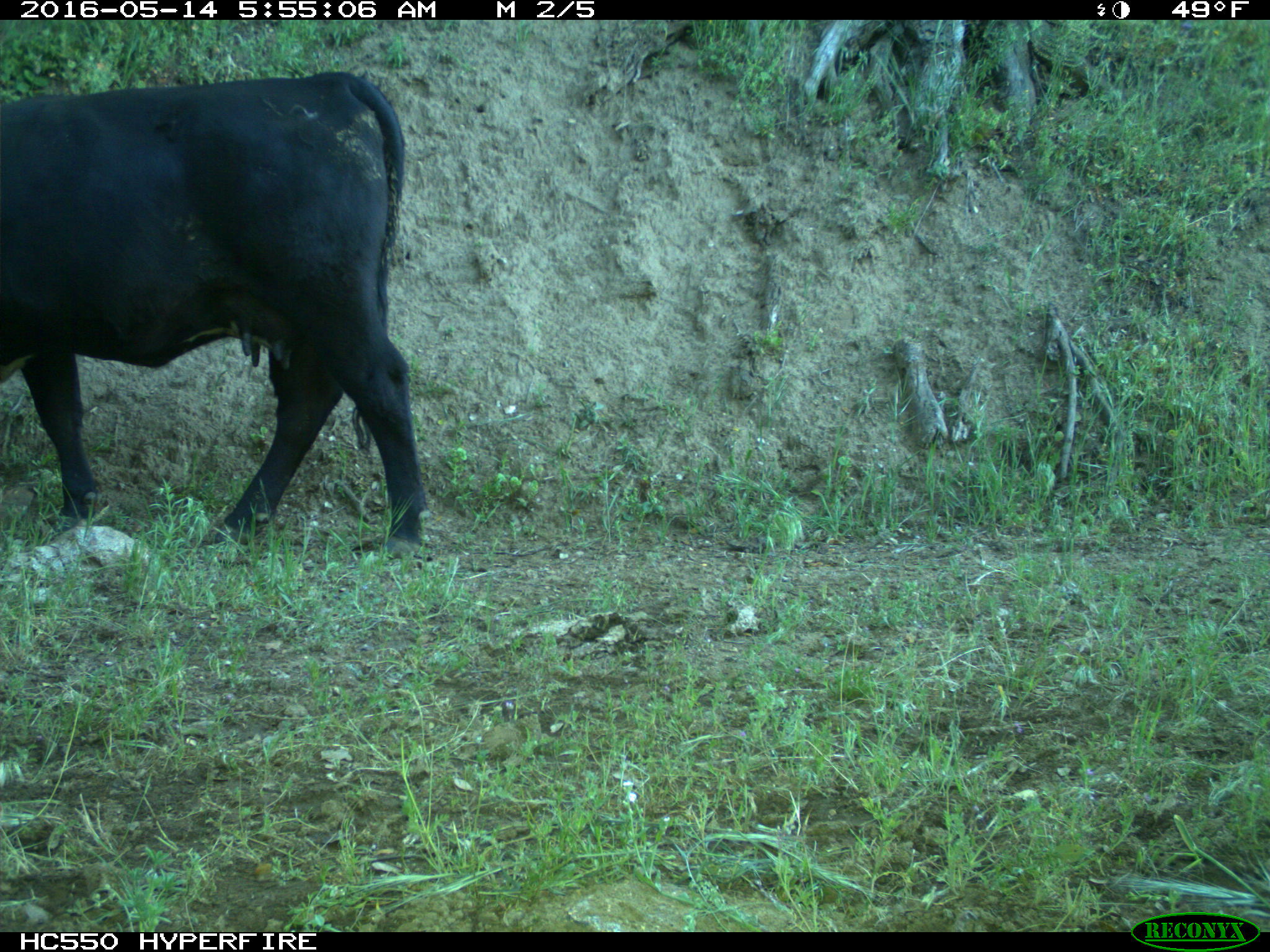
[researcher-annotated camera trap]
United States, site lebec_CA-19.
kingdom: Animalia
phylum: Chordata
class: Mammalia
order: Artiodactyla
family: Bovidae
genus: Bos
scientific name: Bos taurus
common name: domestic cow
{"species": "Bos taurus (domestic cow)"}